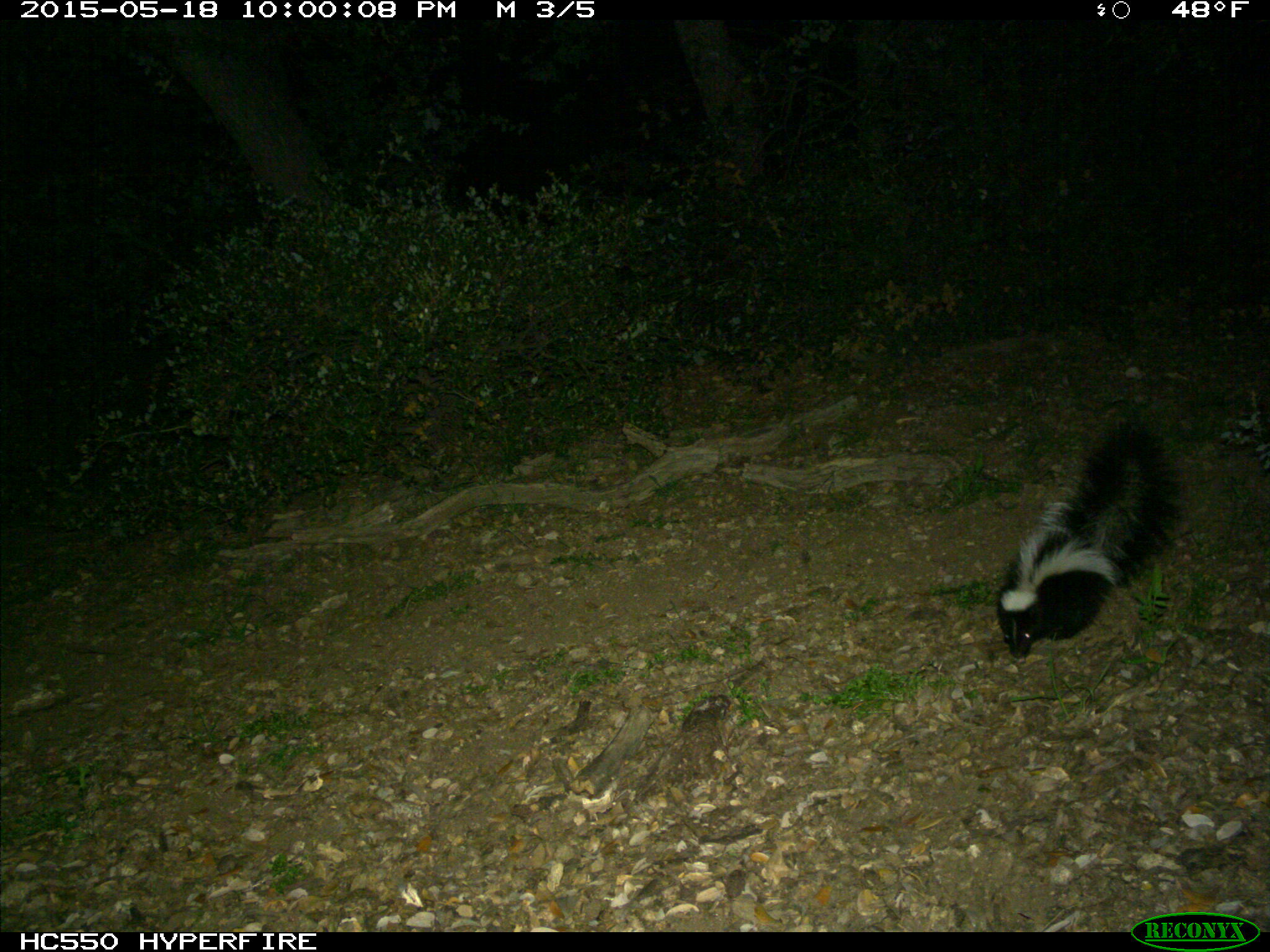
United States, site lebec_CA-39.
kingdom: Animalia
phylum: Chordata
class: Mammalia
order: Carnivora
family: Mephitidae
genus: Mephitis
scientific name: Mephitis mephitis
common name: striped skunk